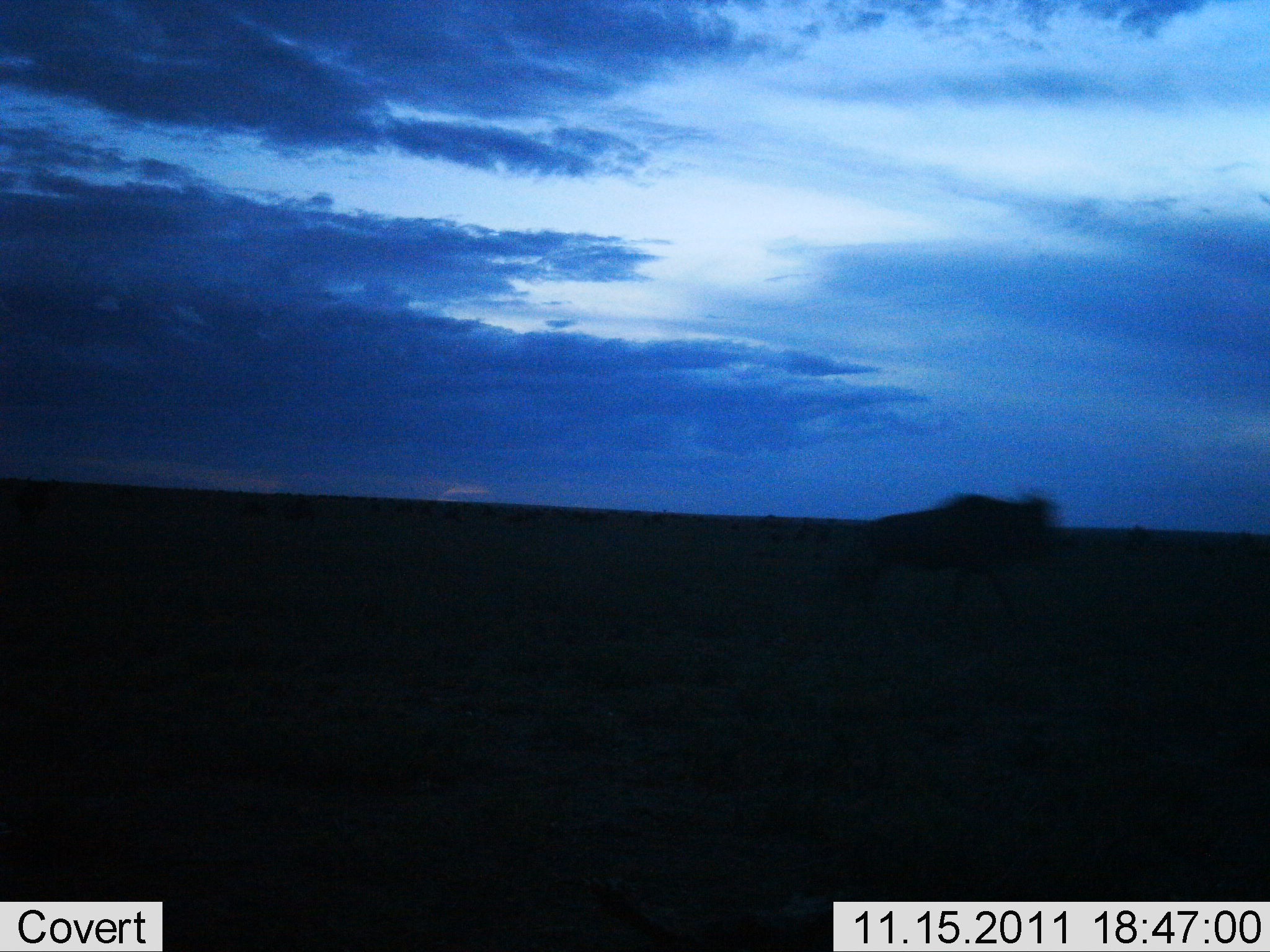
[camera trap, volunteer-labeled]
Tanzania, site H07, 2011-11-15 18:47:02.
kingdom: Animalia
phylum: Chordata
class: Mammalia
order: Artiodactyla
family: Bovidae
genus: Connochaetes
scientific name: Connochaetes taurinus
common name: blue wildebeest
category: wildebeest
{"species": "wildebeest (blue wildebeest) (Connochaetes taurinus)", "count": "1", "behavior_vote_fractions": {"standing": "30%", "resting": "0%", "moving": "80%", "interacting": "0%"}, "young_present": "0%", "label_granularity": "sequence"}